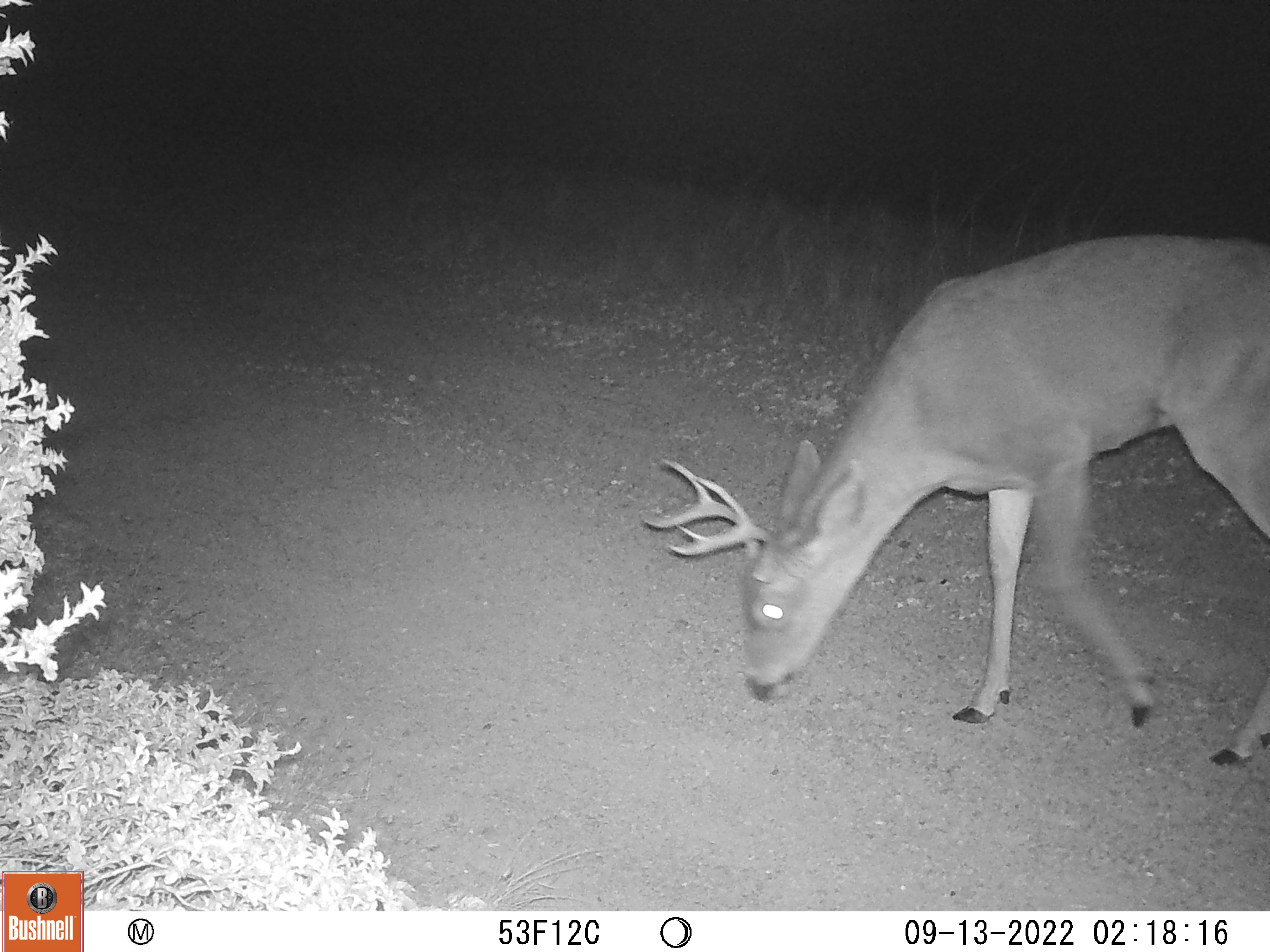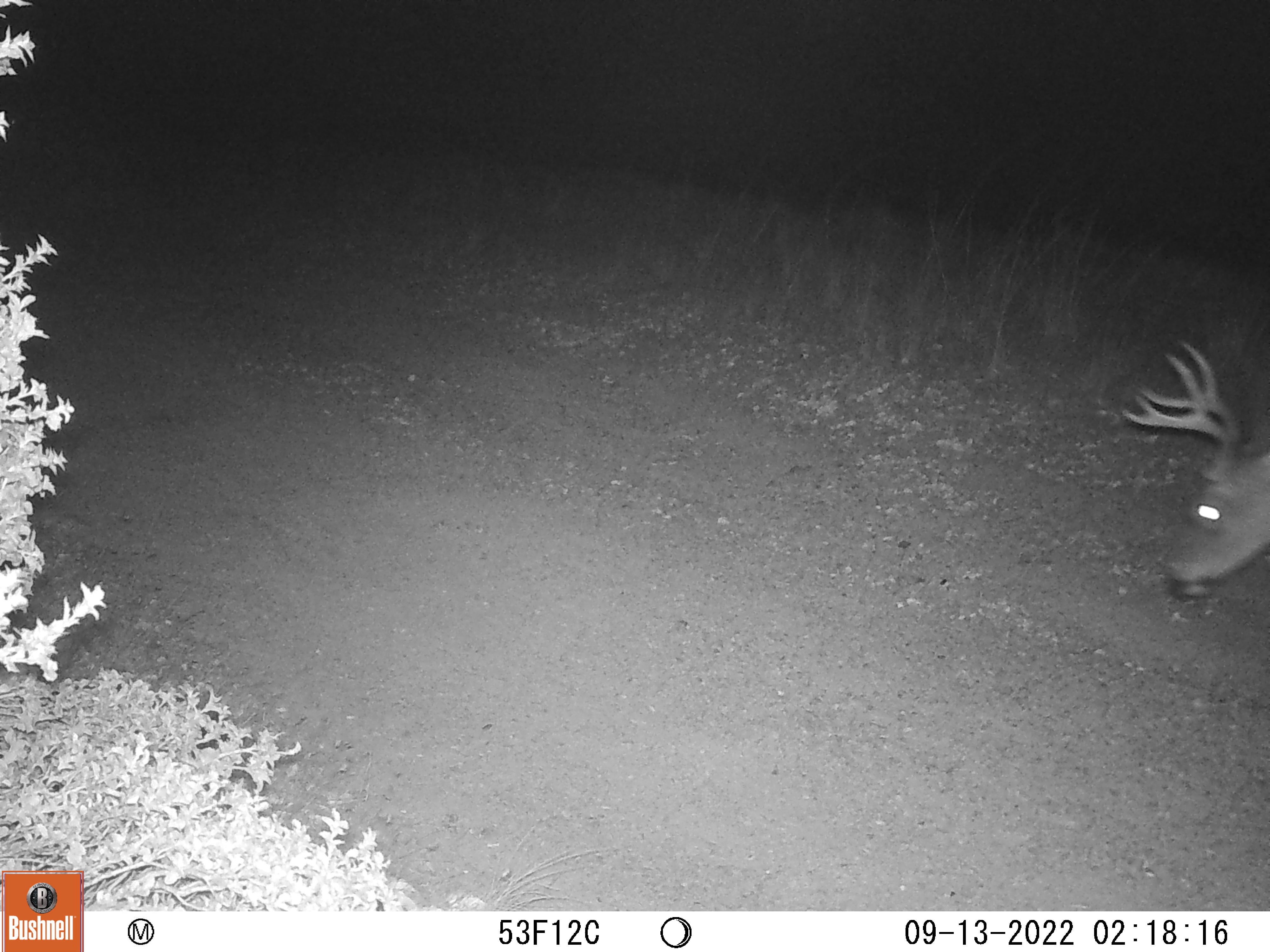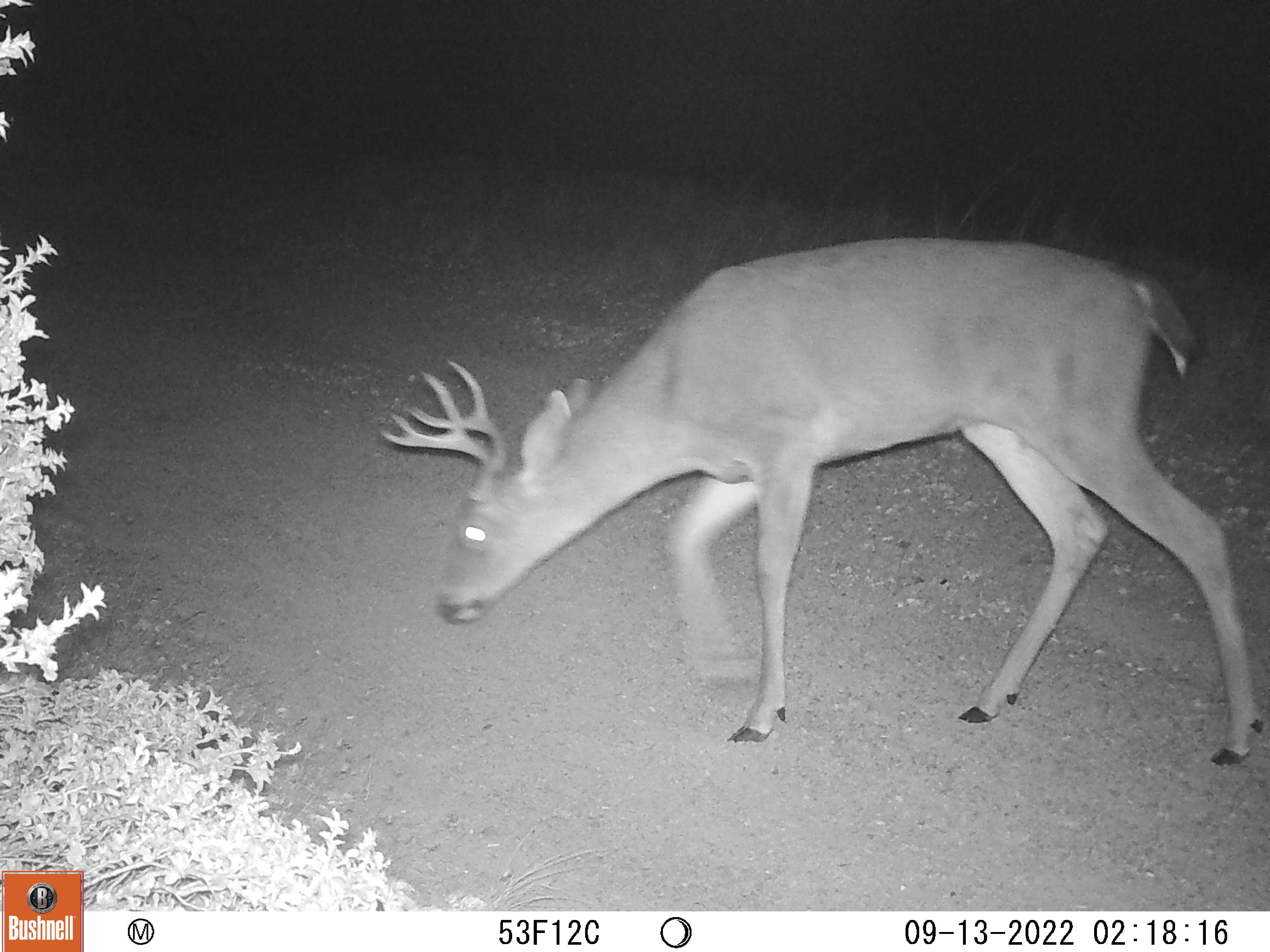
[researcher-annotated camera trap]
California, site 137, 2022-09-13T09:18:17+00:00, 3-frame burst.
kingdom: Animalia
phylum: Chordata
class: Mammalia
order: Artiodactyla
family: Cervidae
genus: Odocoileus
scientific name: Odocoileus hemionus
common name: mule deer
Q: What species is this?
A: Mule deer (Odocoileus hemionus).